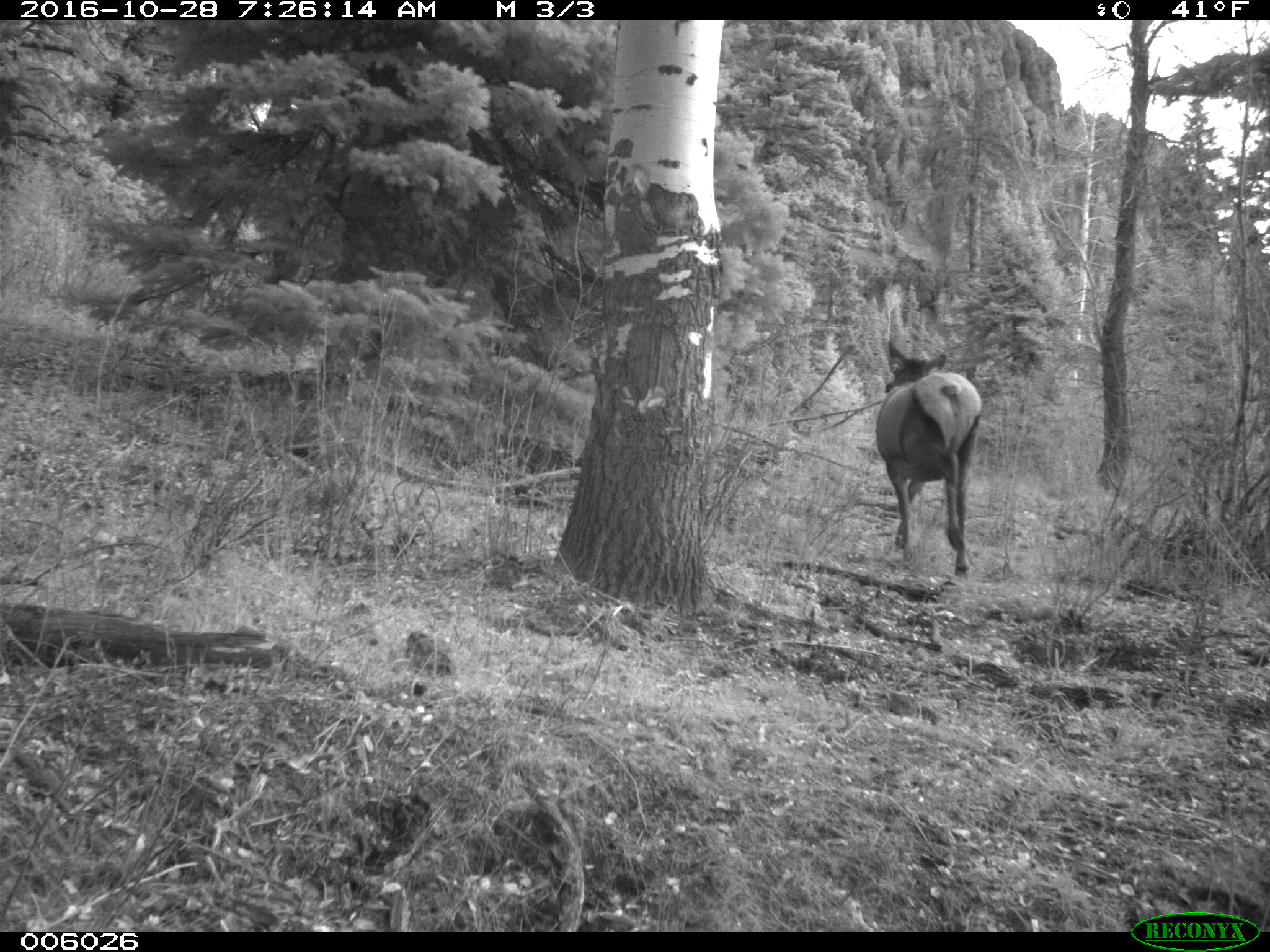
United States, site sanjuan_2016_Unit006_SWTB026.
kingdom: Animalia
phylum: Chordata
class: Mammalia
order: Artiodactyla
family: Cervidae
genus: Cervus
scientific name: Cervus elaphus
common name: red deer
Cervus elaphus (red deer).